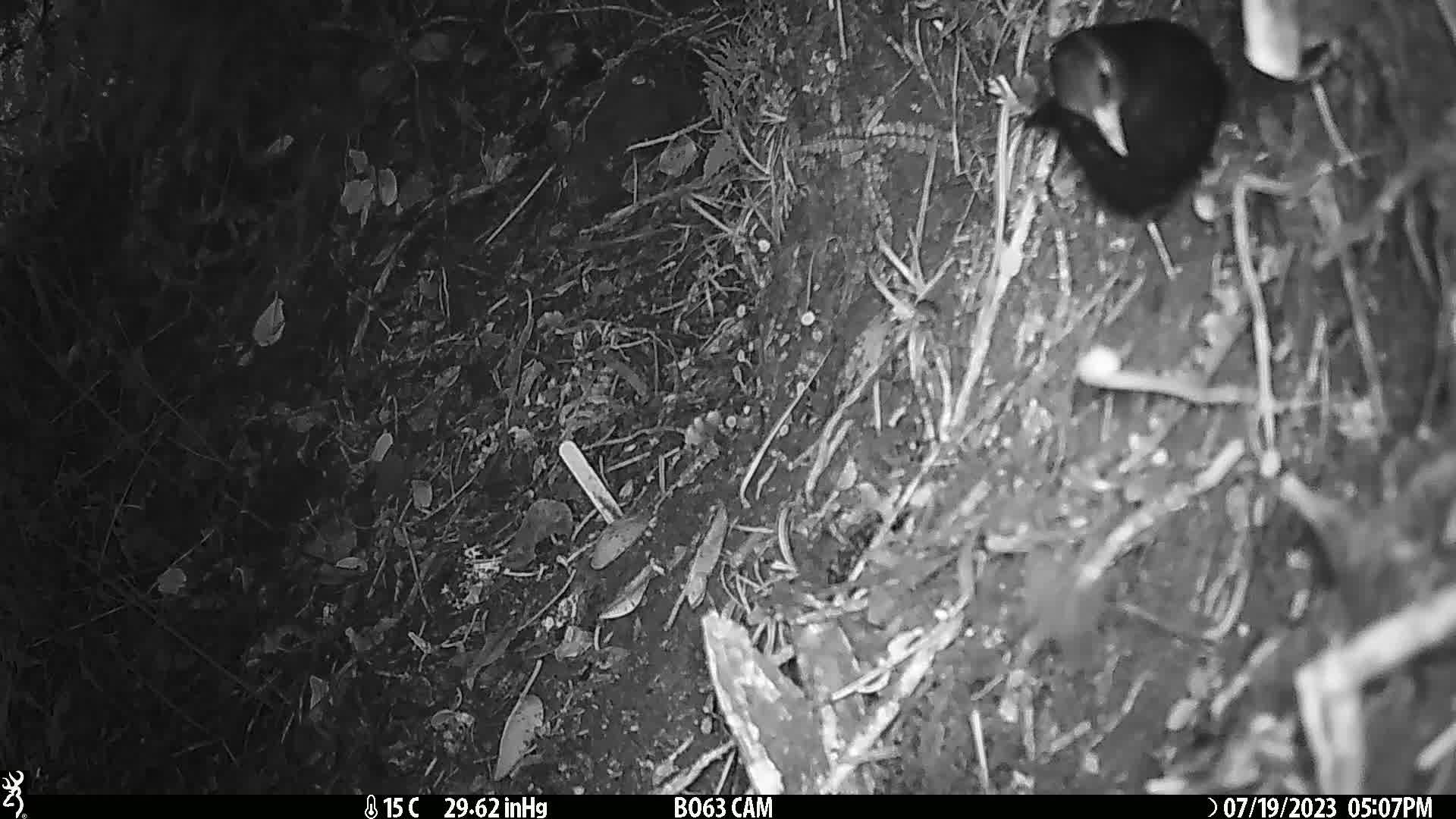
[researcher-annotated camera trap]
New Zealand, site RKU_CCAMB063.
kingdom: Animalia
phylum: Chordata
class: Aves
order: Passeriformes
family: Turdidae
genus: Turdus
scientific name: Turdus merula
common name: eurasian blackbird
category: blackbird